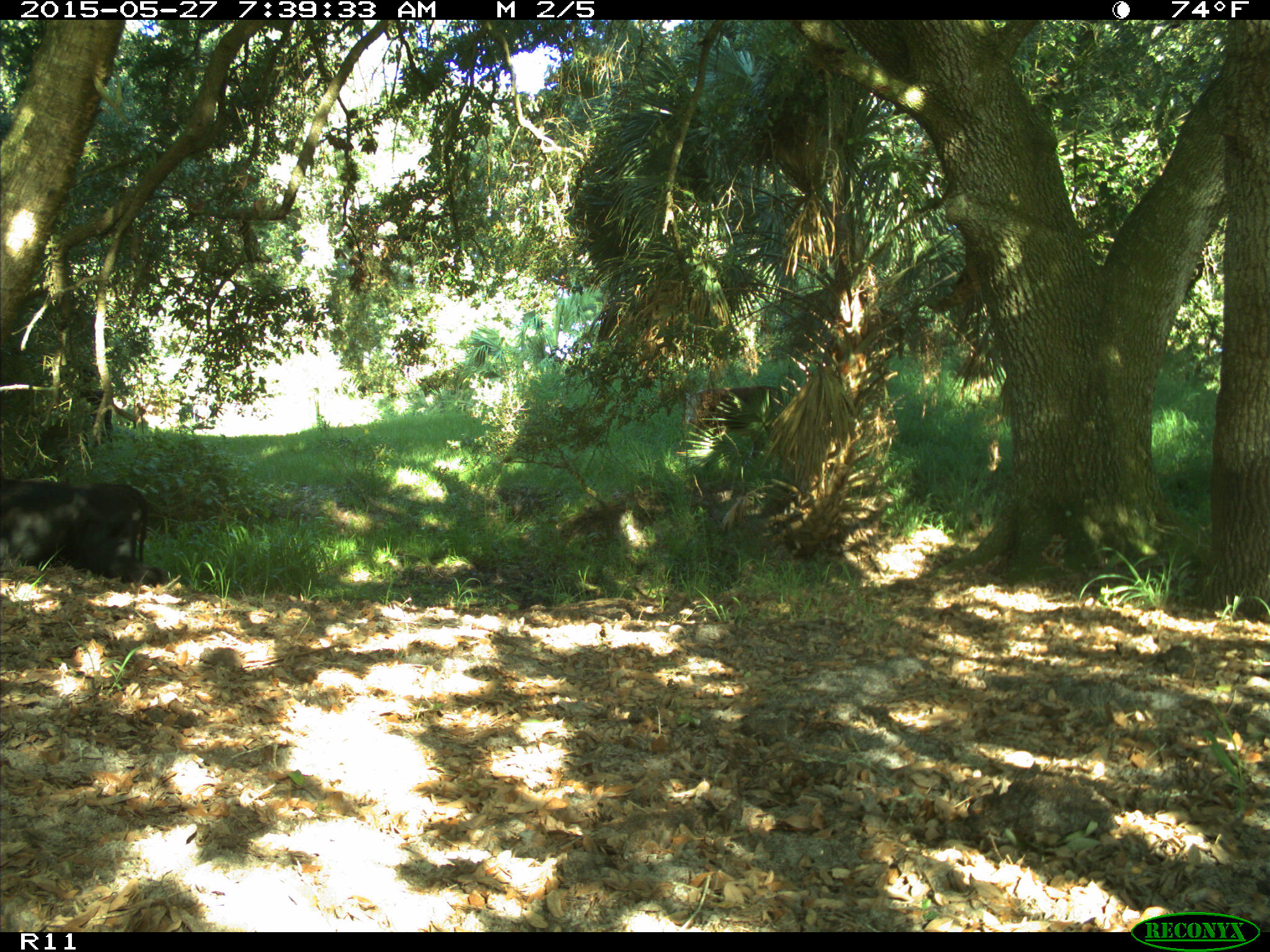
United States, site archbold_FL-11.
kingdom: Animalia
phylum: Chordata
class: Mammalia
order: Artiodactyla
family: Bovidae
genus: Bos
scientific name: Bos taurus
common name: domestic cow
Bos taurus (domestic cow).